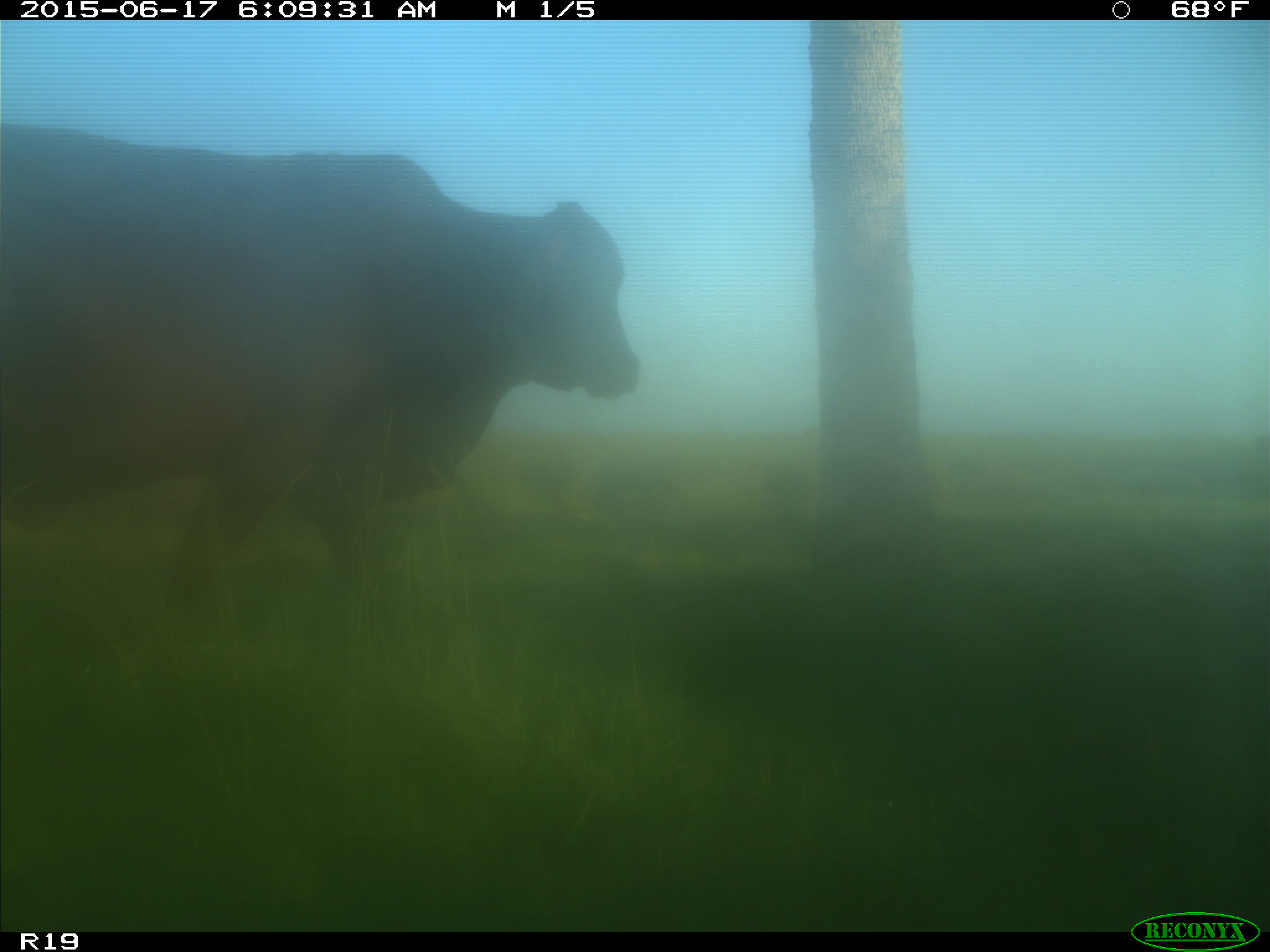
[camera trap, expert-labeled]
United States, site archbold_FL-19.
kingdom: Animalia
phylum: Chordata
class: Mammalia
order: Artiodactyla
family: Bovidae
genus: Bos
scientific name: Bos taurus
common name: domestic cow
Bos taurus (domestic cow).